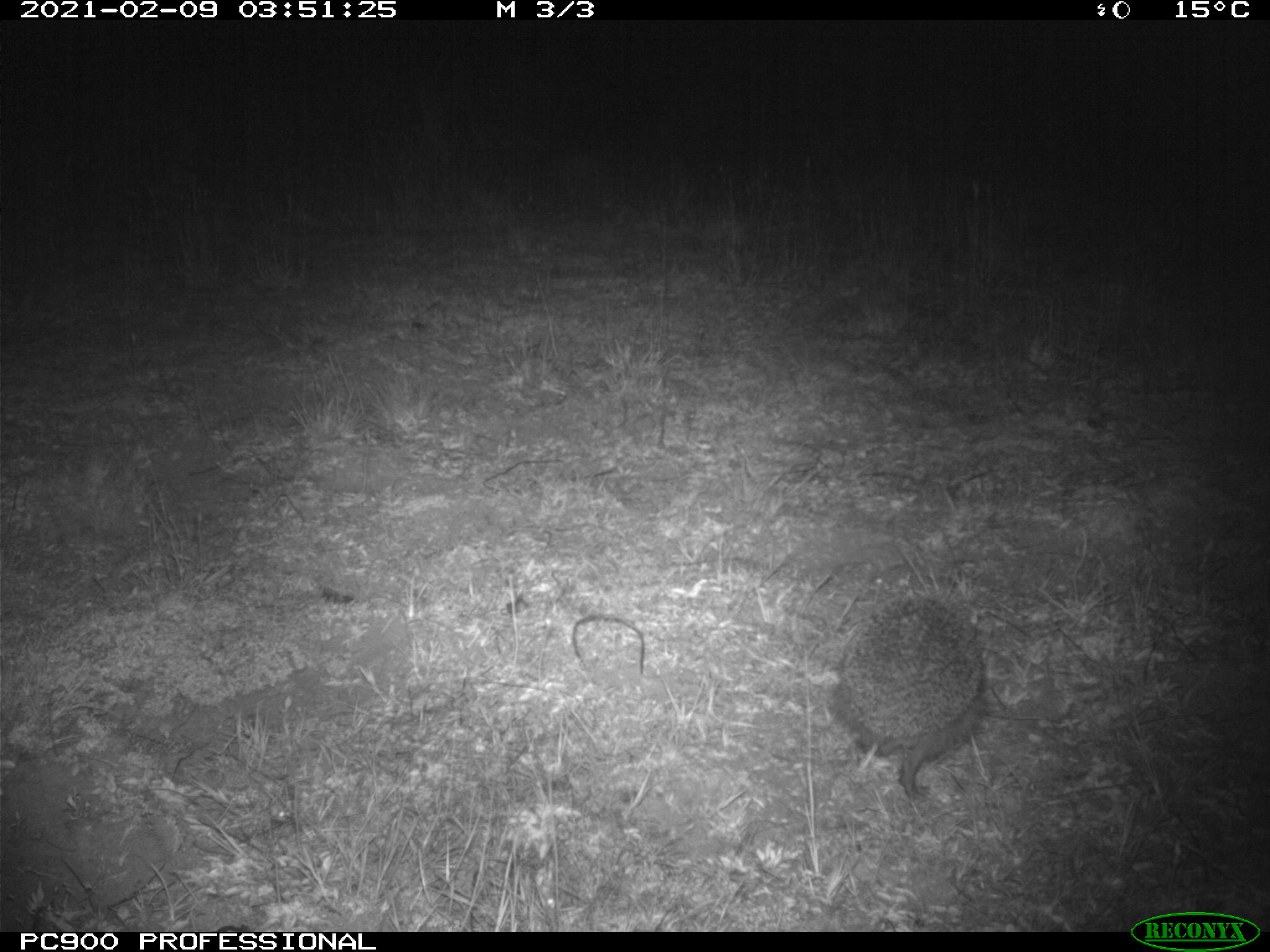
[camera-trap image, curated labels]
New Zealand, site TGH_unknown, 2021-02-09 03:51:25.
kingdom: Animalia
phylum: Chordata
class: Mammalia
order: Eulipotyphla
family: Erinaceidae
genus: Erinaceus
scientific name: Erinaceus europaeus europaeus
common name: european hedgehog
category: hedgehog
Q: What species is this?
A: Hedgehog (european hedgehog) (Erinaceus europaeus europaeus).